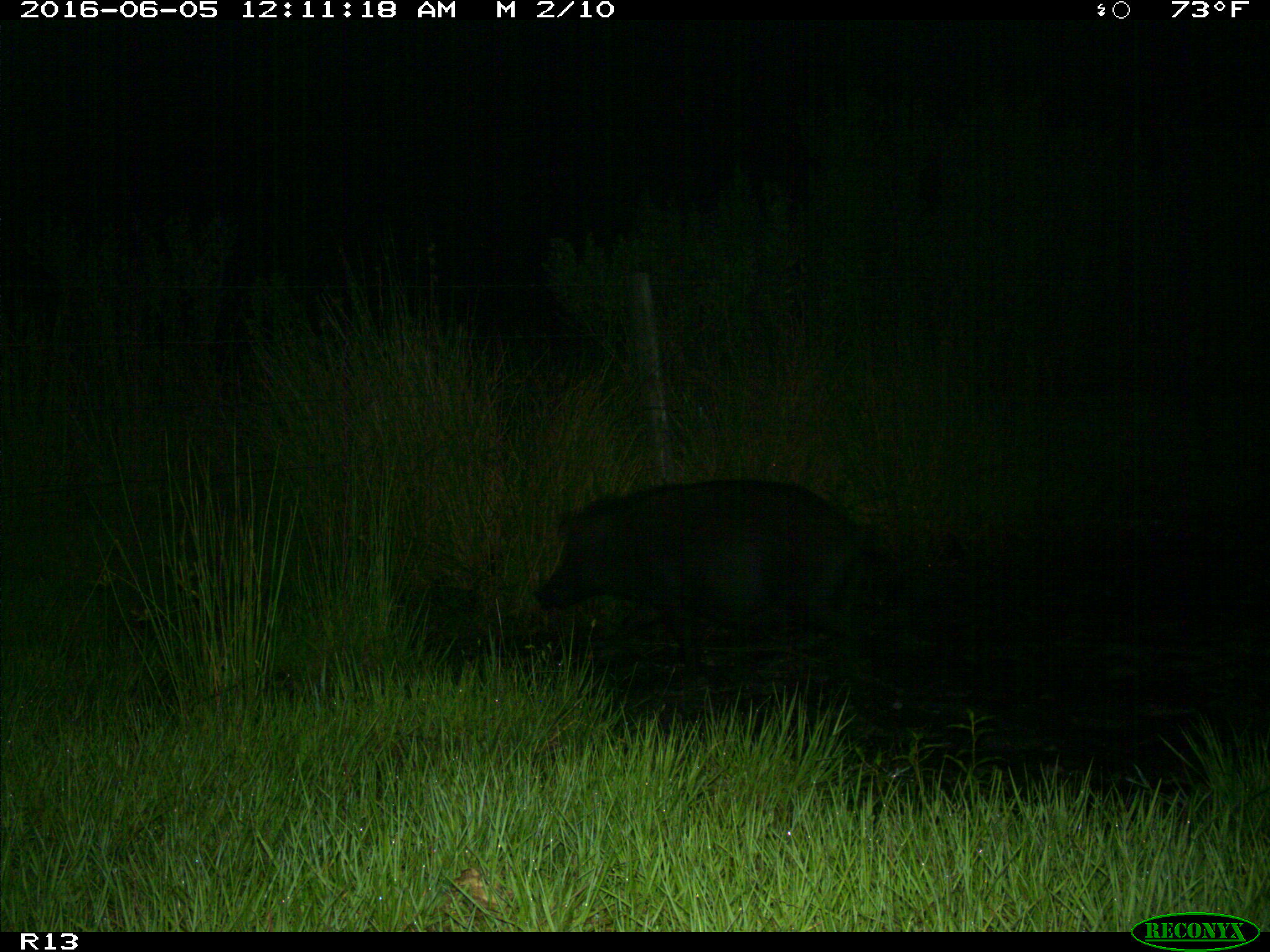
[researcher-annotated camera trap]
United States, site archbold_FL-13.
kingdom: Animalia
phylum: Chordata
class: Mammalia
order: Artiodactyla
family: Suidae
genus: Sus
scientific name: Sus scrofa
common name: wild boar